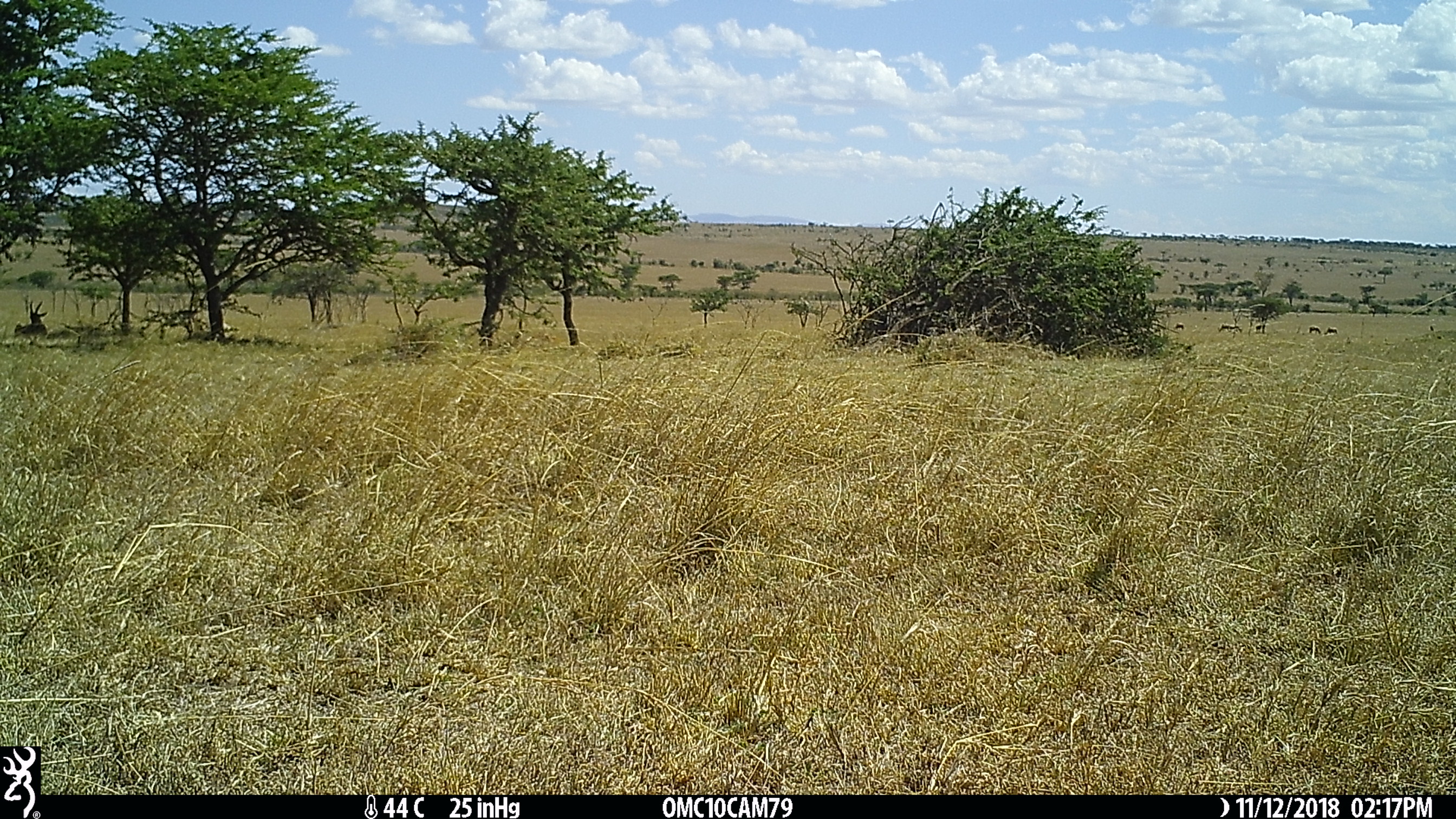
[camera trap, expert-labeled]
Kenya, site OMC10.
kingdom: Animalia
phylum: Chordata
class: Mammalia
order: Artiodactyla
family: Bovidae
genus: Damaliscus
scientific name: Damaliscus lunatus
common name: topi